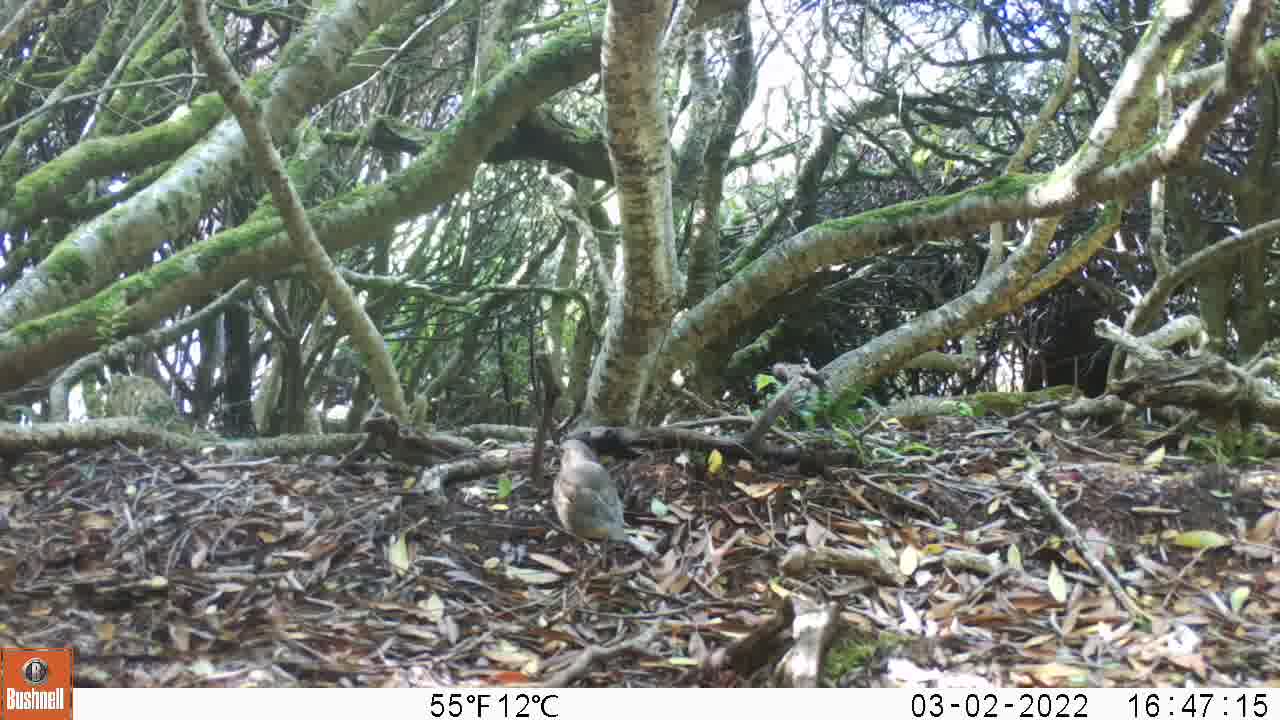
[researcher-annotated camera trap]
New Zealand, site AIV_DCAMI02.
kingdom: Animalia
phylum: Chordata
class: Aves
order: Passeriformes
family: Turdidae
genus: Turdus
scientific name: Turdus philomelos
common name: song thrush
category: thrush